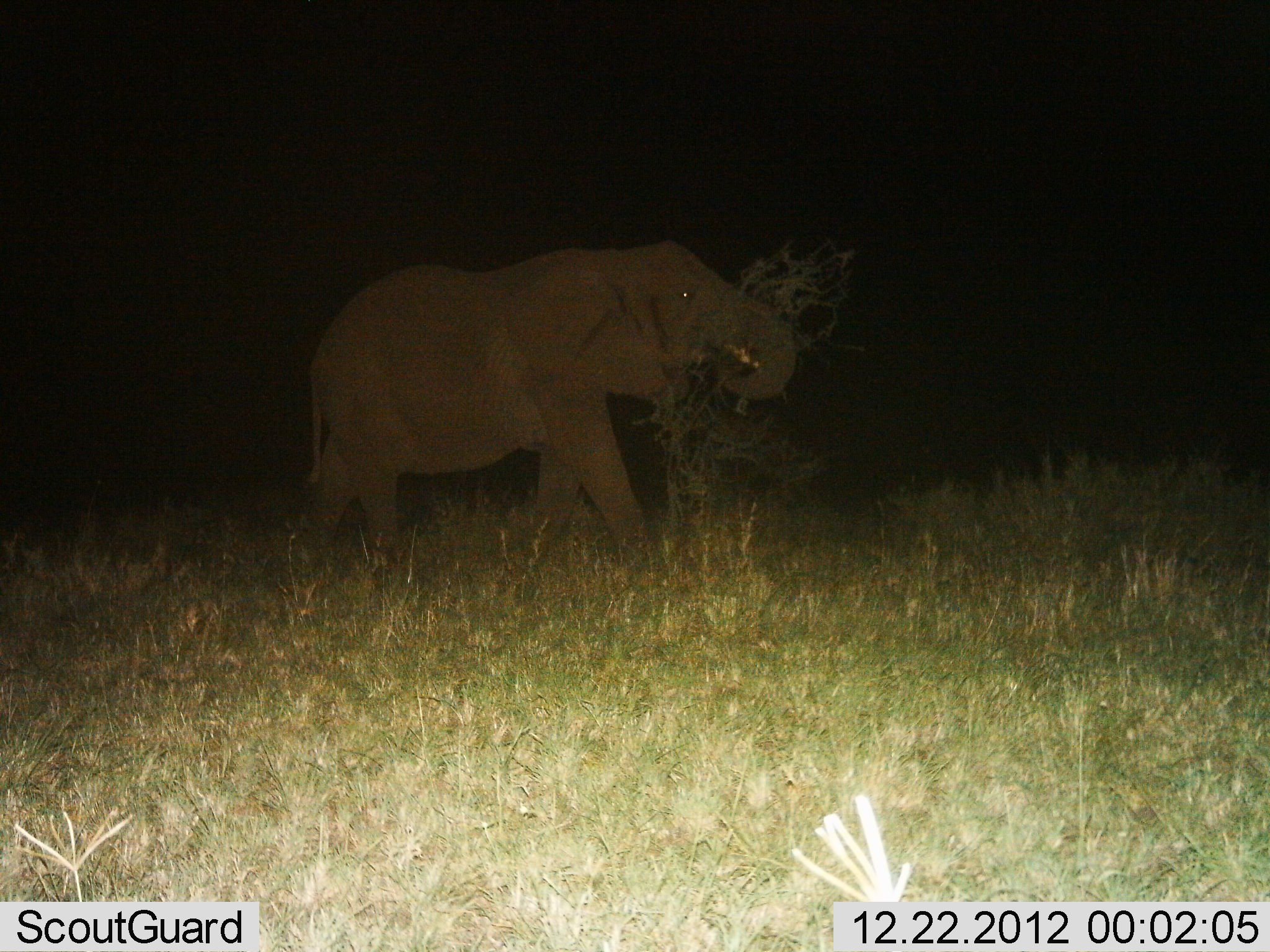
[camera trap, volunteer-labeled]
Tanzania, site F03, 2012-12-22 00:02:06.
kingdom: Animalia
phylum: Chordata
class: Mammalia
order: Proboscidea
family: Elephantidae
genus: Loxodonta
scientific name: Loxodonta africana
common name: african bush elephant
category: elephant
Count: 1.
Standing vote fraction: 7%.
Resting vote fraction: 0%.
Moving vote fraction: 10%.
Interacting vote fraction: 0%.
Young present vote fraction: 0%.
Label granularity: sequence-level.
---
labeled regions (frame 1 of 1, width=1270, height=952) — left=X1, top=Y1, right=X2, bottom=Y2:
animal: left=308, top=240, right=798, bottom=551